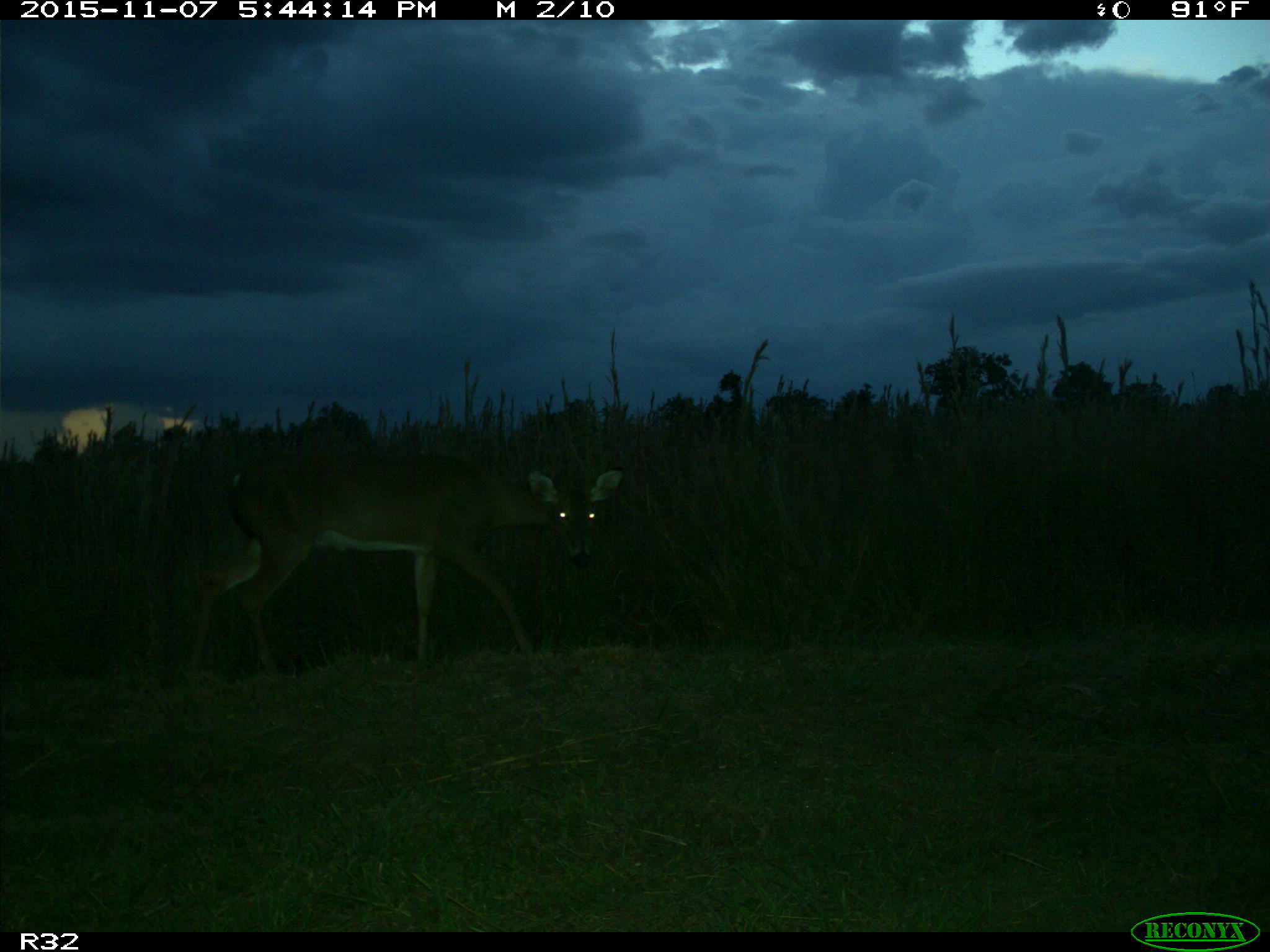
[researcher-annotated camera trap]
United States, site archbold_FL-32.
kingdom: Animalia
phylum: Chordata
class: Mammalia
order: Artiodactyla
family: Cervidae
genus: Odocoileus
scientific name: Odocoileus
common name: deer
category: unidentified deer